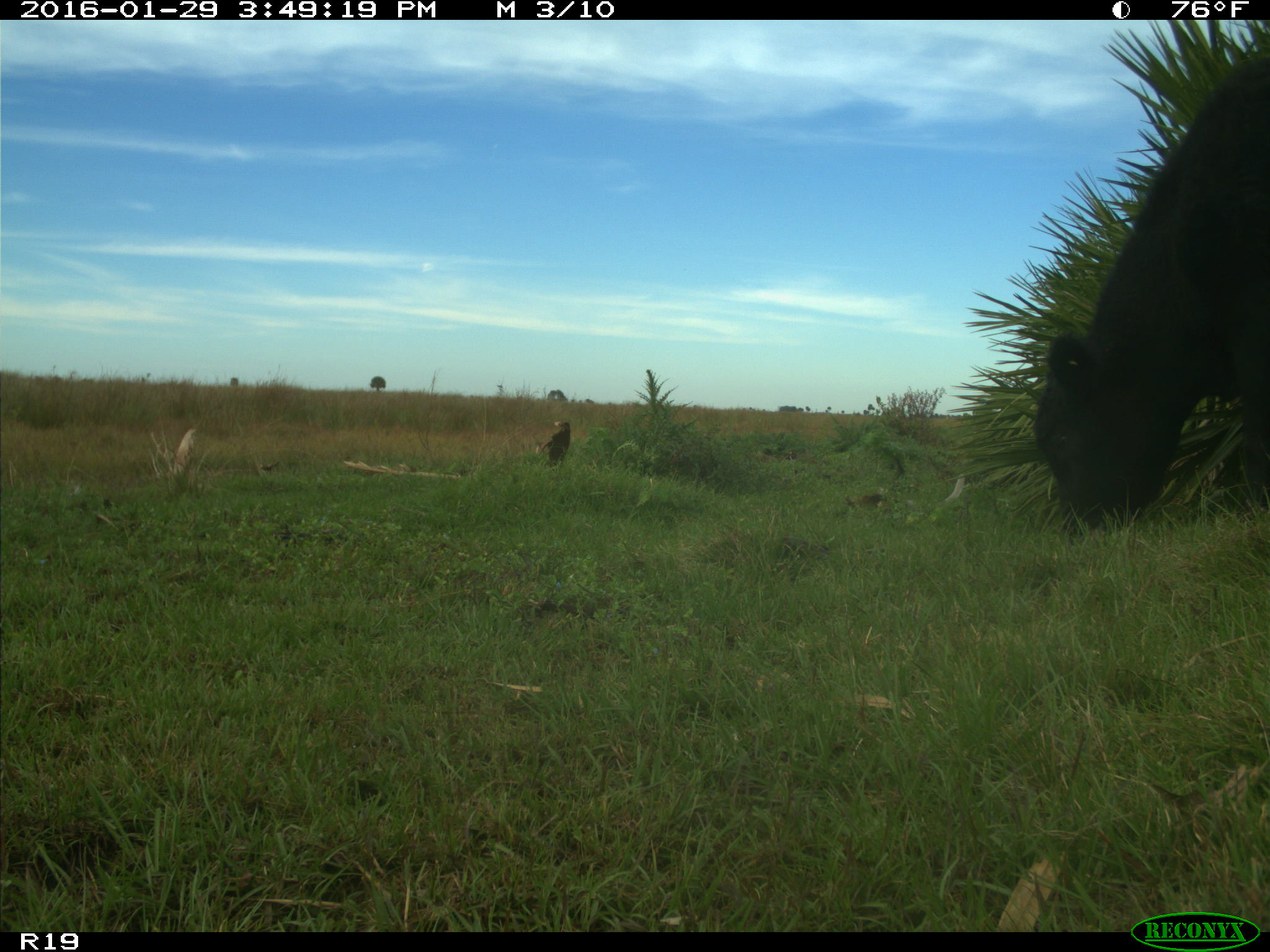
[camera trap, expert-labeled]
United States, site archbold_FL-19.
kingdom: Animalia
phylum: Chordata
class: Mammalia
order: Artiodactyla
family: Bovidae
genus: Bos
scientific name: Bos taurus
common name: domestic cow